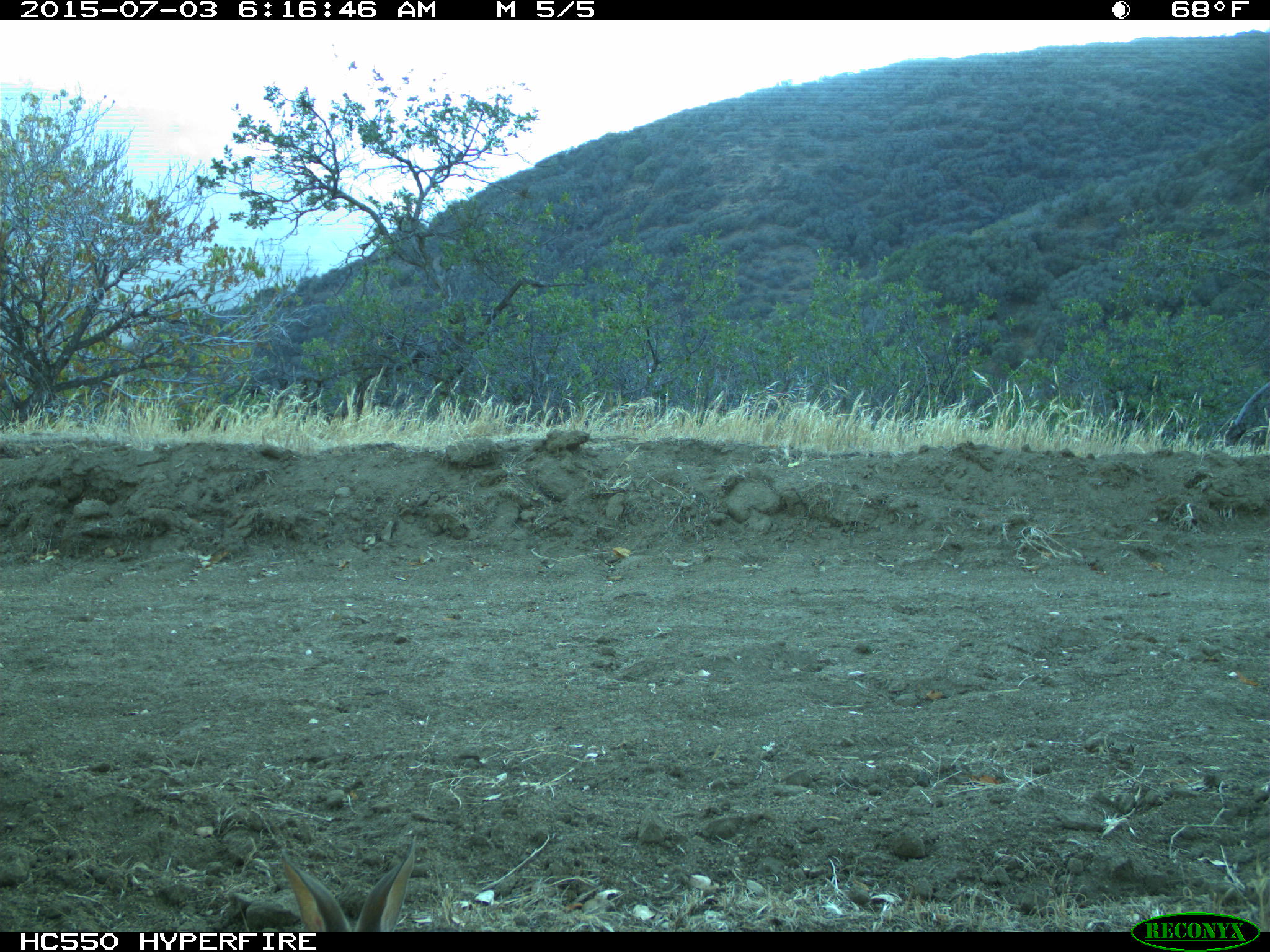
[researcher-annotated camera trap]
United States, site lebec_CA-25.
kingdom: Animalia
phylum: Chordata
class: Mammalia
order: Lagomorpha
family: Leporidae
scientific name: Leporidae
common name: rabbits and hares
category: unidentified rabbit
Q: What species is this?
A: Unidentified rabbit (rabbits and hares) (Leporidae).